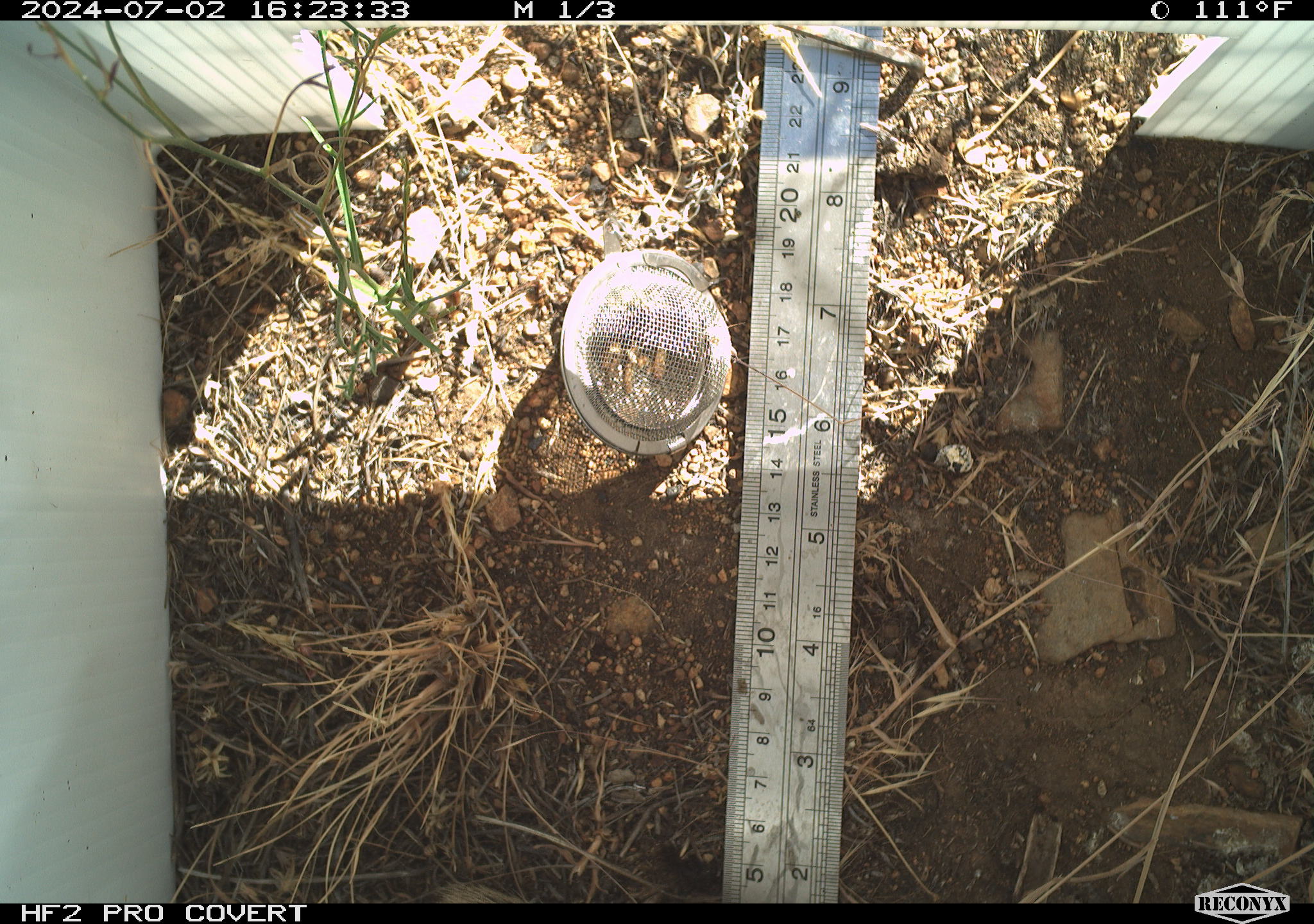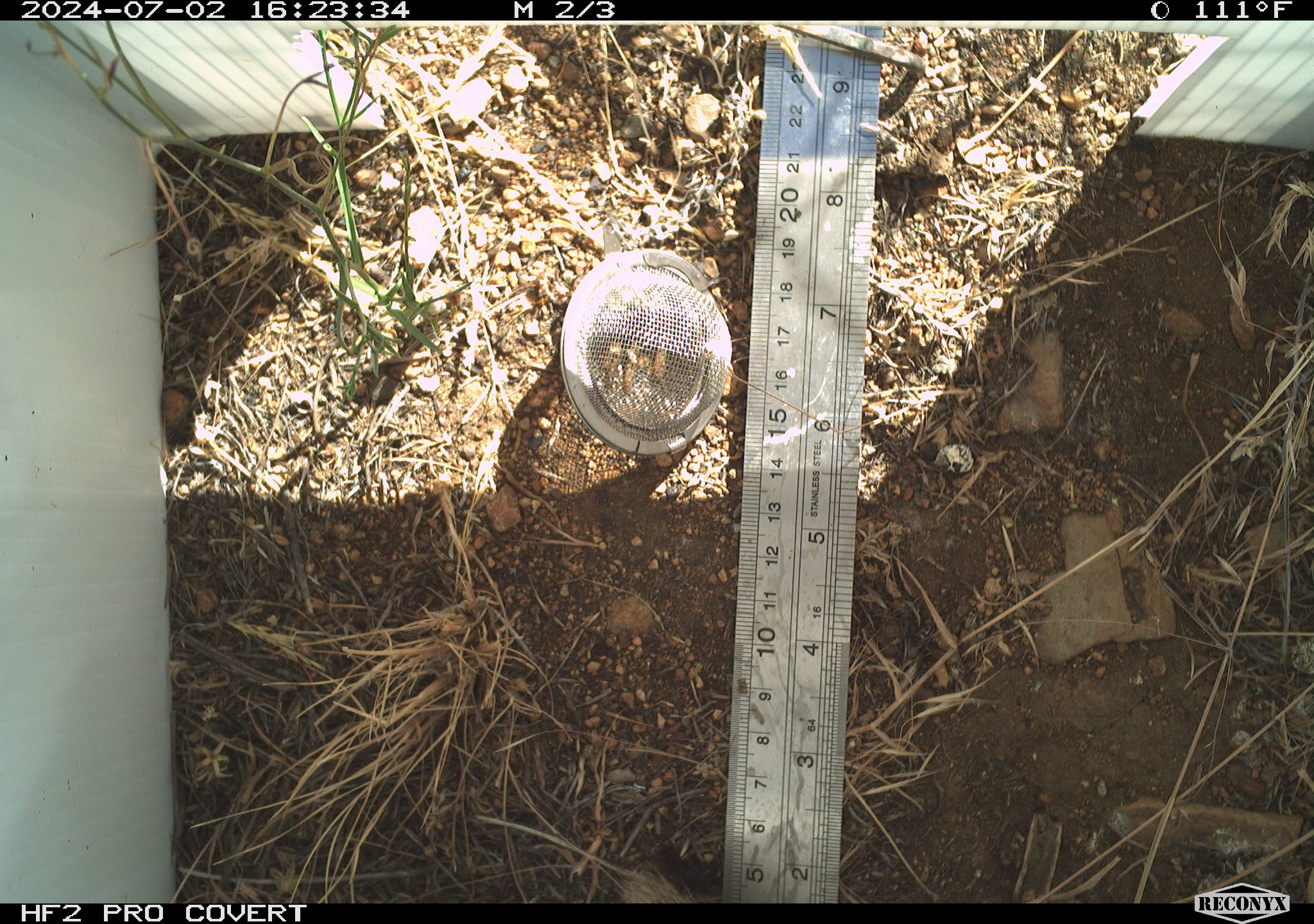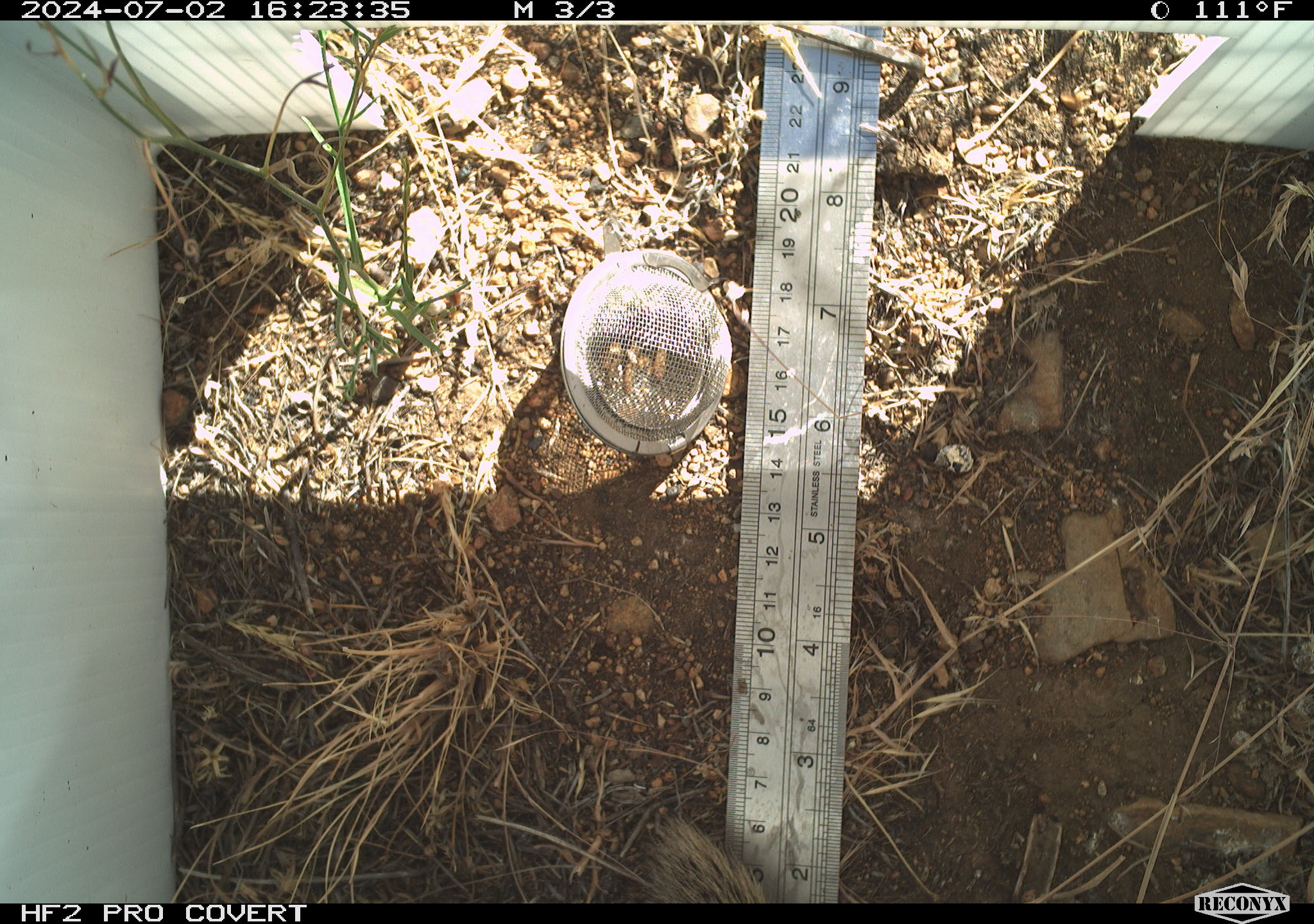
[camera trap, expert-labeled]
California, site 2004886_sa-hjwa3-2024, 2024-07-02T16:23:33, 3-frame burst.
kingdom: Animalia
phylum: Chordata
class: Mammalia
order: Rodentia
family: Sciuridae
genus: Otospermophilus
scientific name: Otospermophilus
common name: north american rock squirrels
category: otospermophilus species